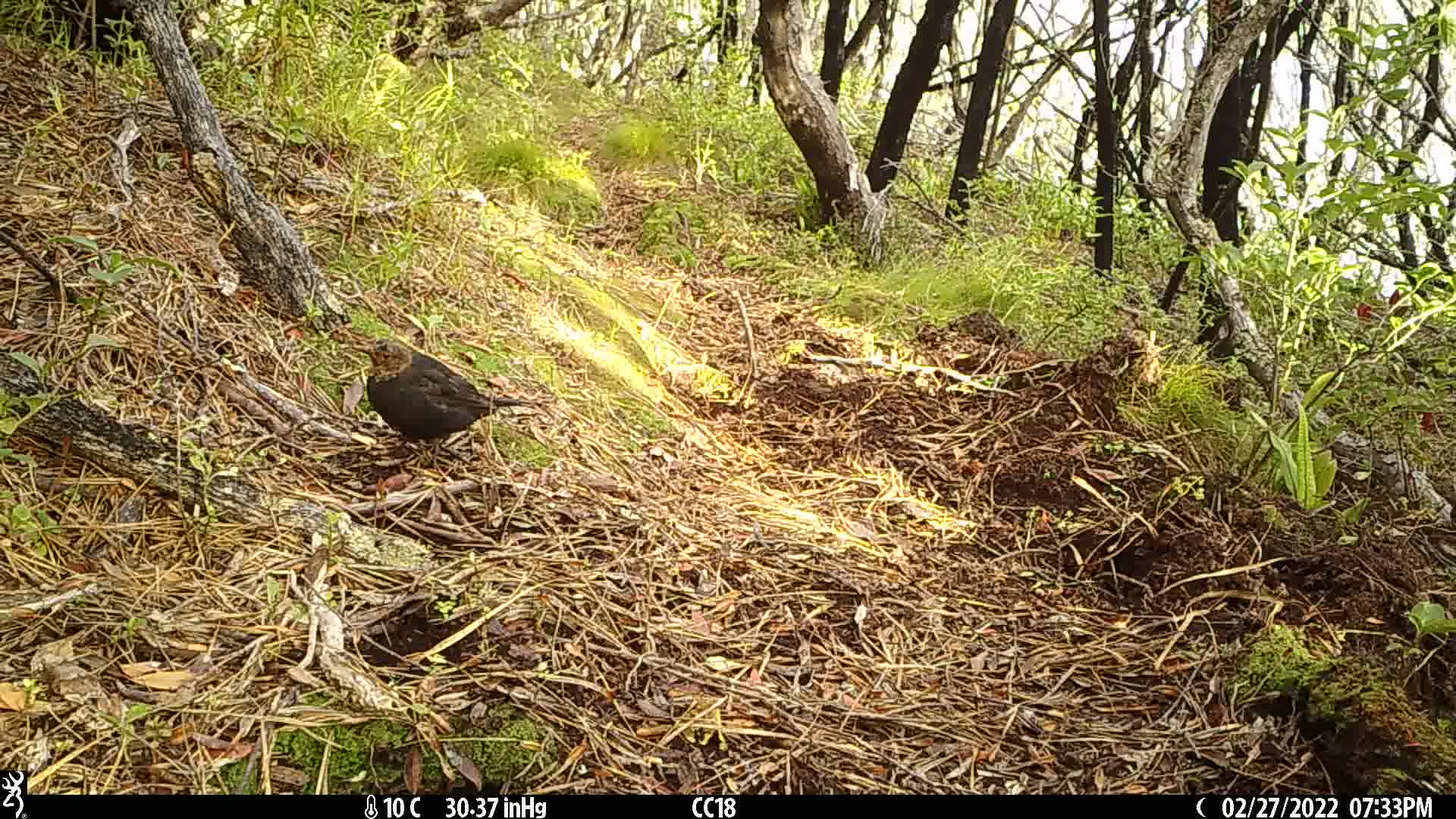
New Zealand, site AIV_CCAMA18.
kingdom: Animalia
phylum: Chordata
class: Aves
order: Passeriformes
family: Turdidae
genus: Turdus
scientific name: Turdus merula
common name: eurasian blackbird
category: blackbird